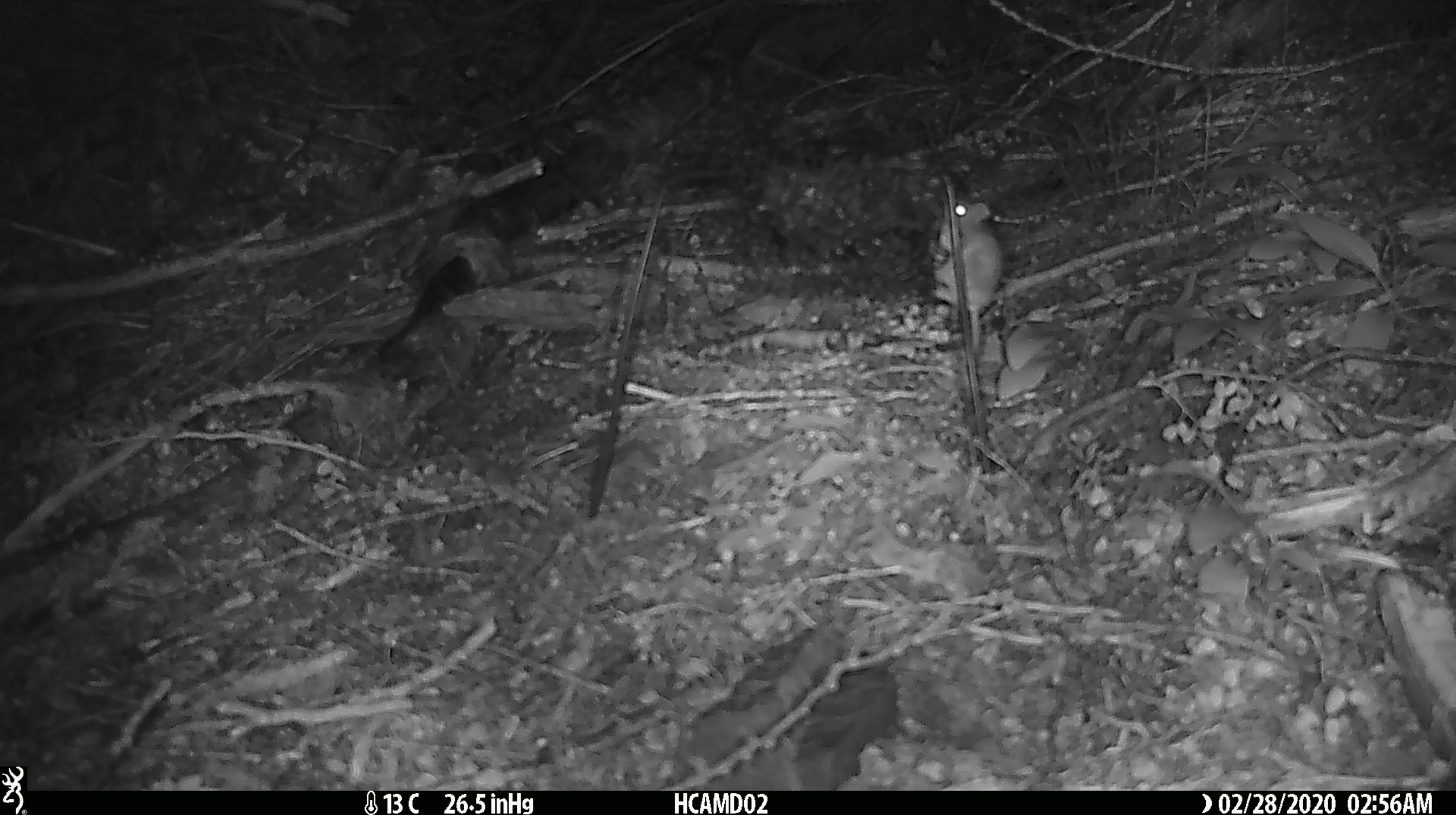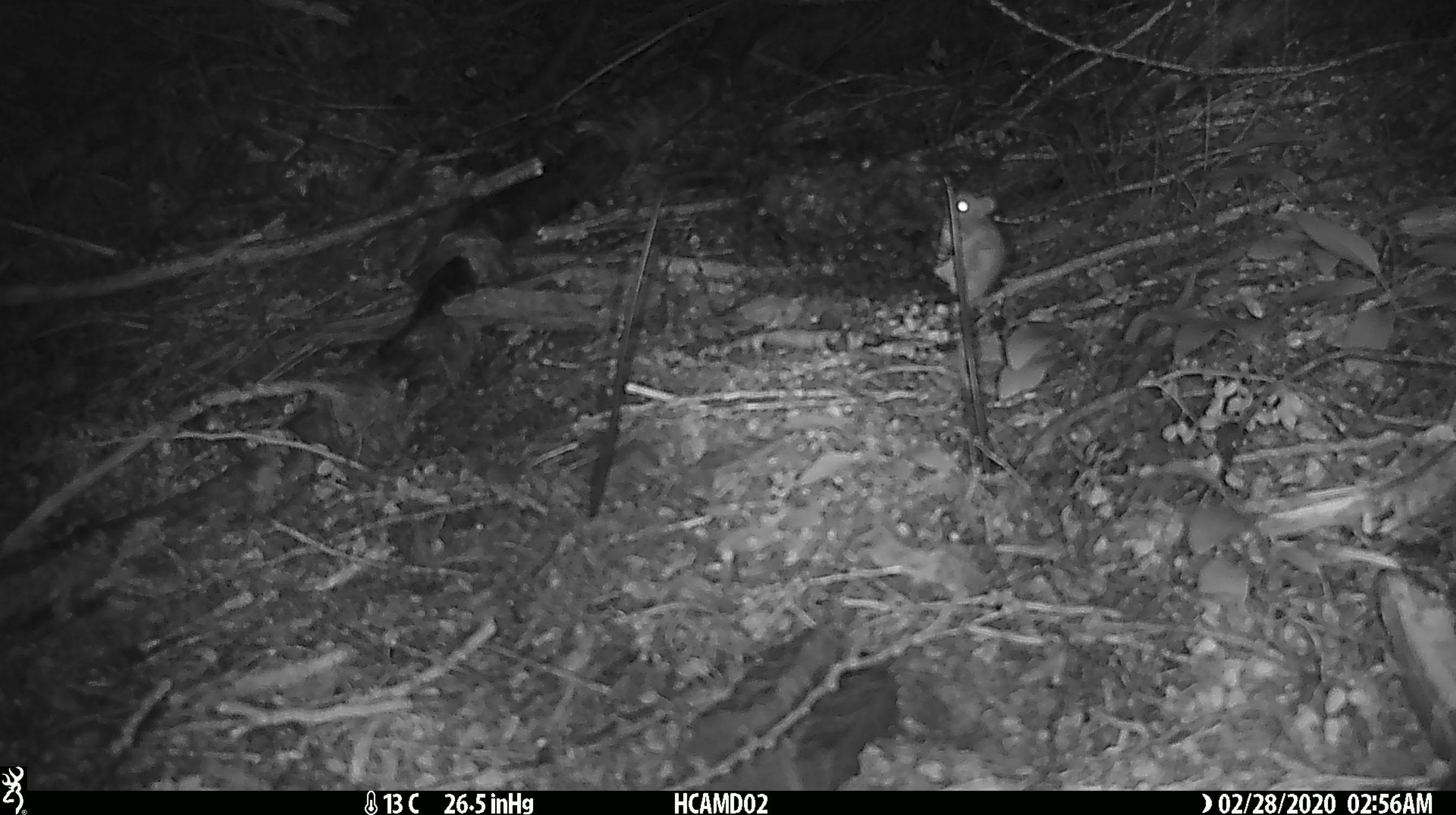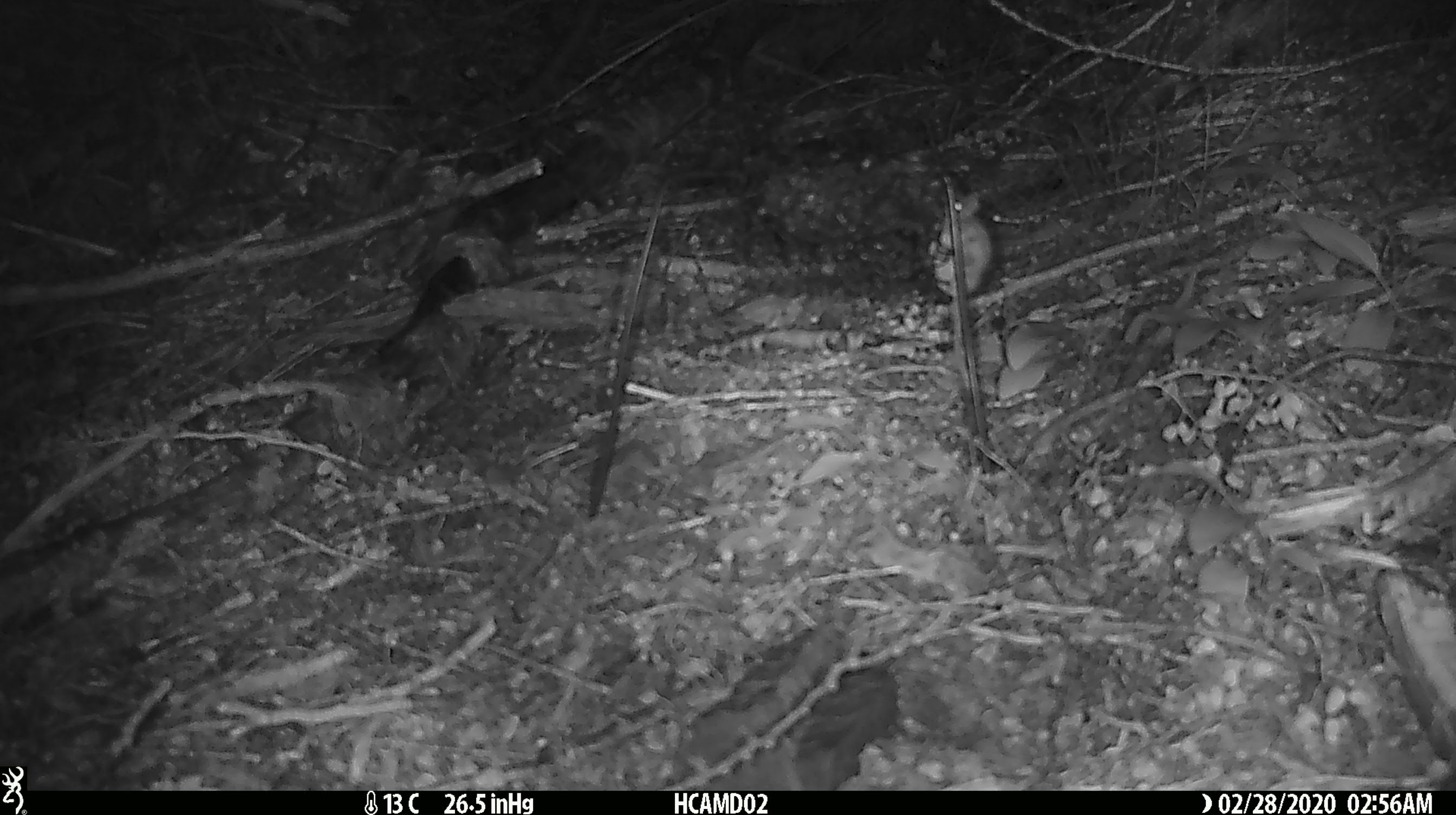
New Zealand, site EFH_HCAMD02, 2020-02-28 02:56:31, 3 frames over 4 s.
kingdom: Animalia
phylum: Chordata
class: Mammalia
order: Rodentia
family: Muridae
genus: Mus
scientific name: Mus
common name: mouse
Mouse (Mus).